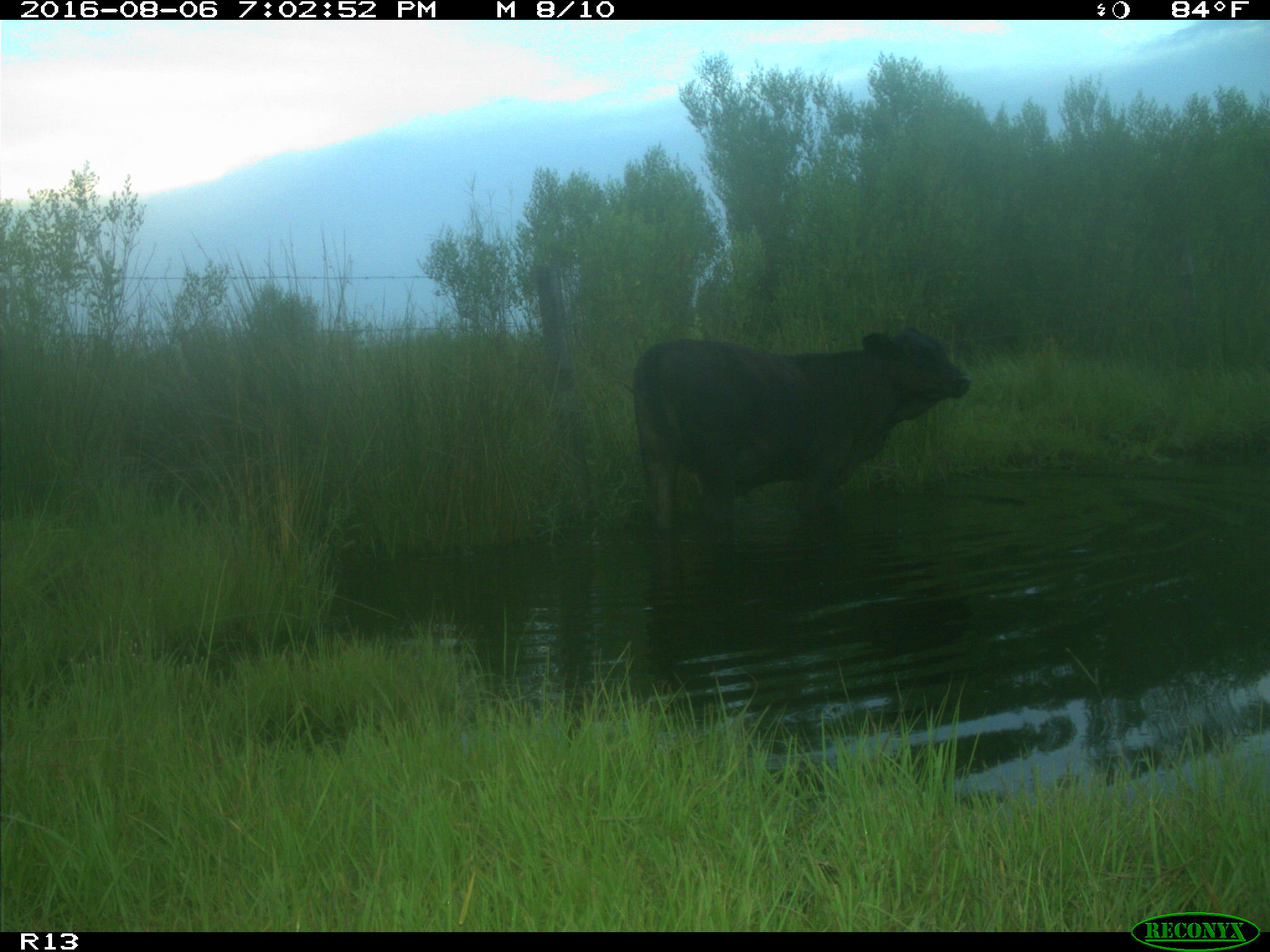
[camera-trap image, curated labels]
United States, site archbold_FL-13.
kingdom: Animalia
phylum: Chordata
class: Mammalia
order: Artiodactyla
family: Bovidae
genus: Bos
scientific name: Bos taurus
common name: domestic cow